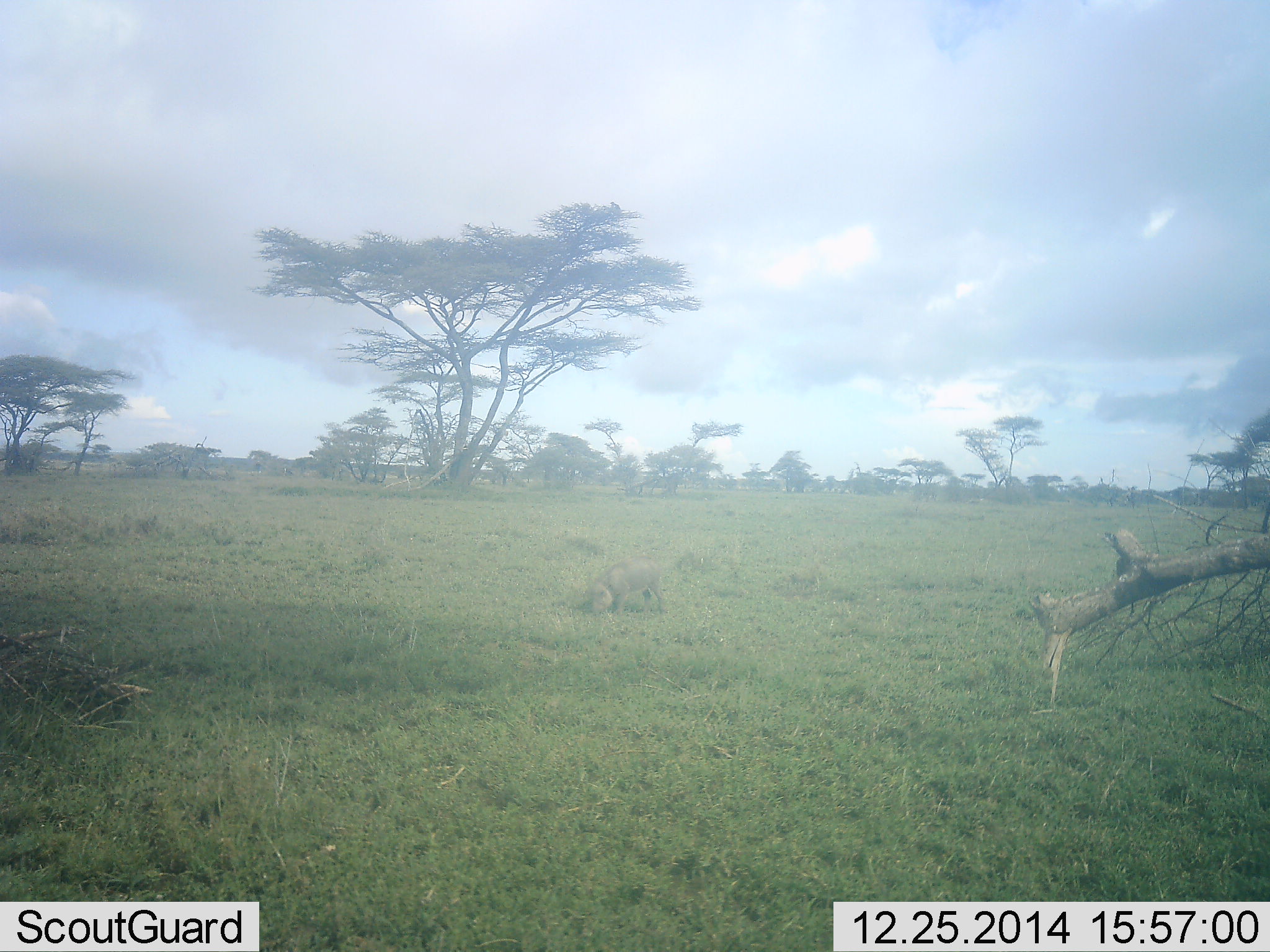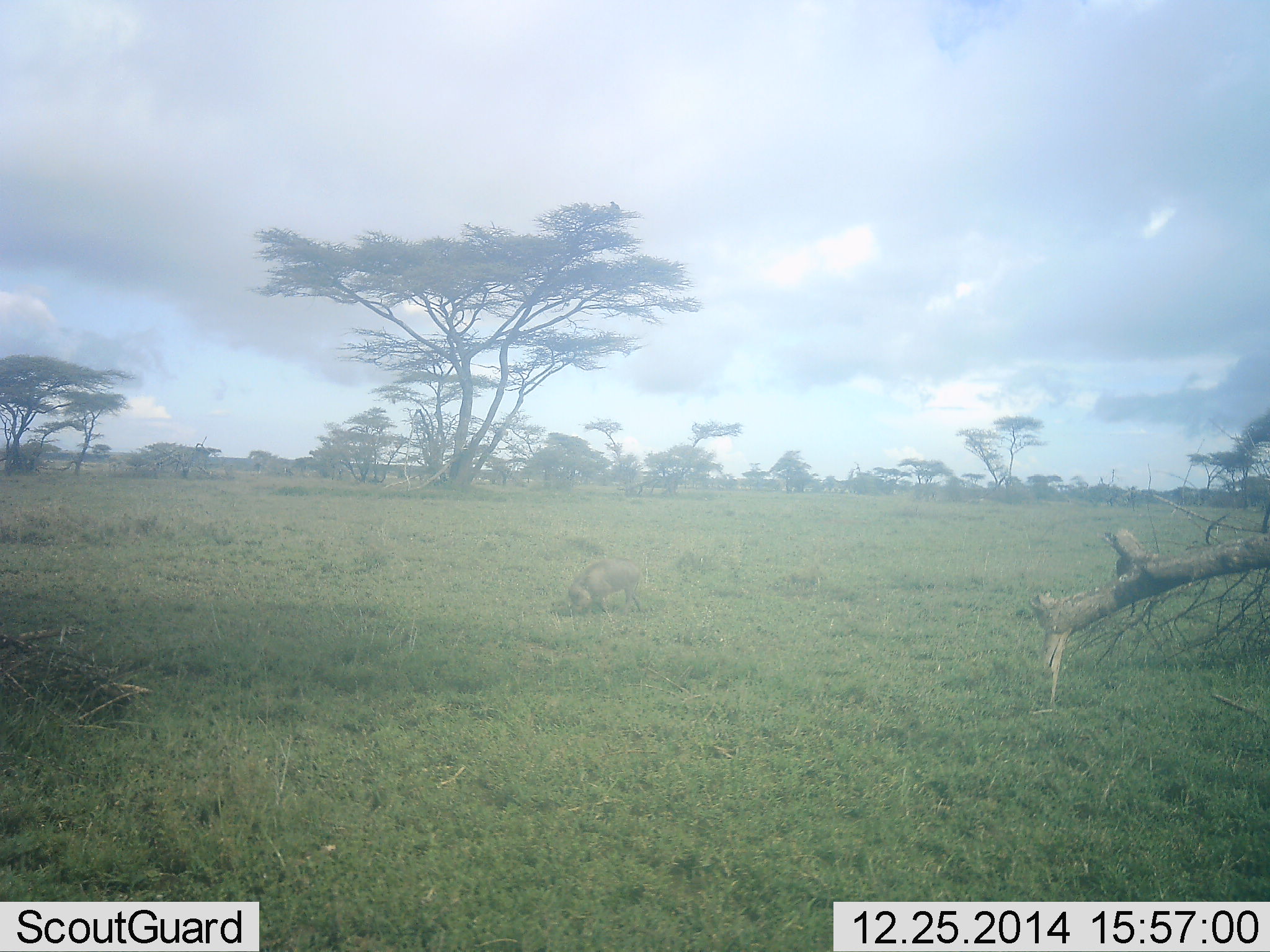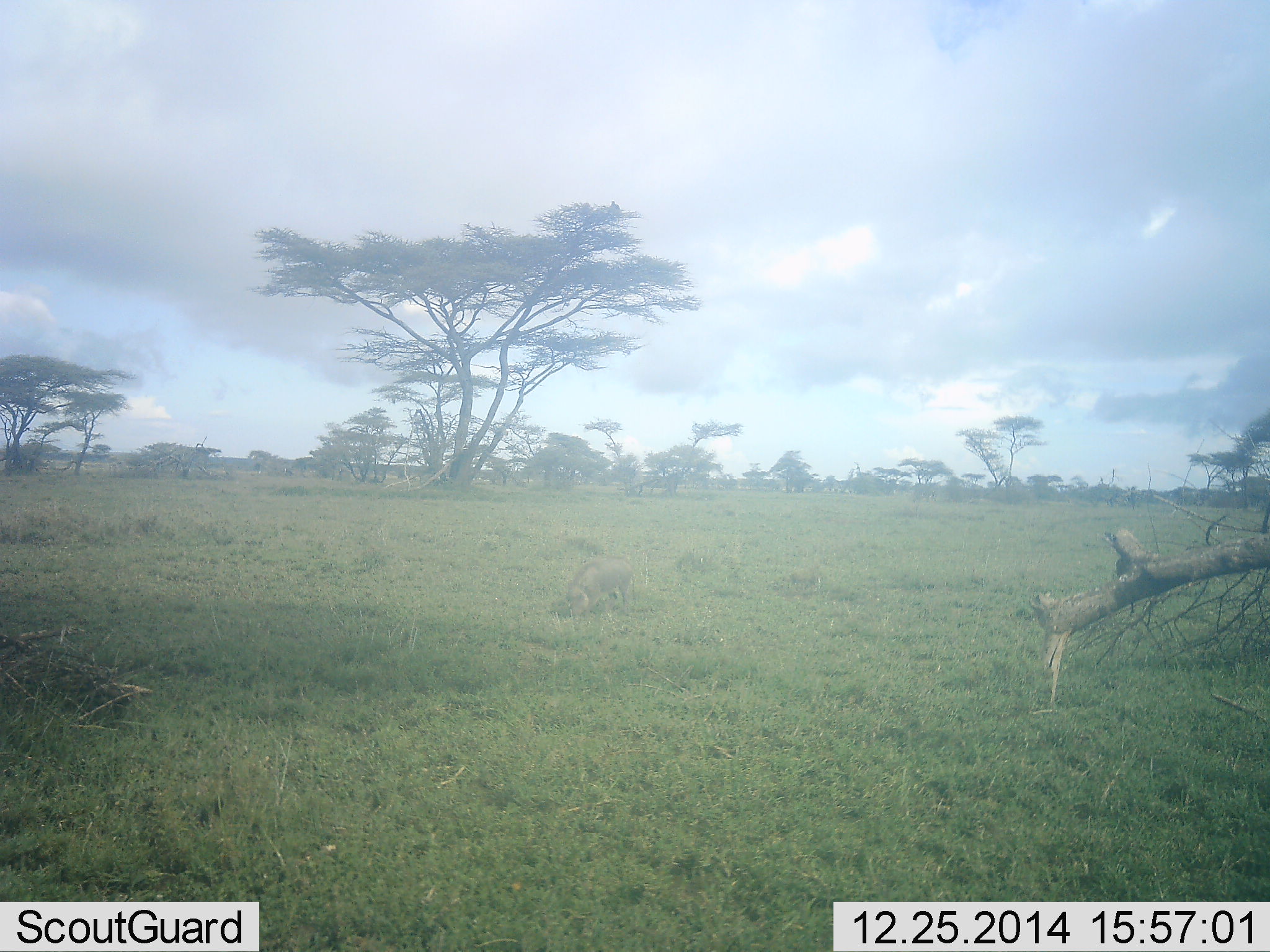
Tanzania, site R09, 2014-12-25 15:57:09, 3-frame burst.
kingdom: Animalia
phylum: Chordata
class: Mammalia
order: Artiodactyla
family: Suidae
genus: Phacochoerus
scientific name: Phacochoerus africanus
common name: warthog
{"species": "warthog (Phacochoerus africanus)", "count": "1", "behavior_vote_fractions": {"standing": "0%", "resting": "0%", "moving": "40%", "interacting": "0%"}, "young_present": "0%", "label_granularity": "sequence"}